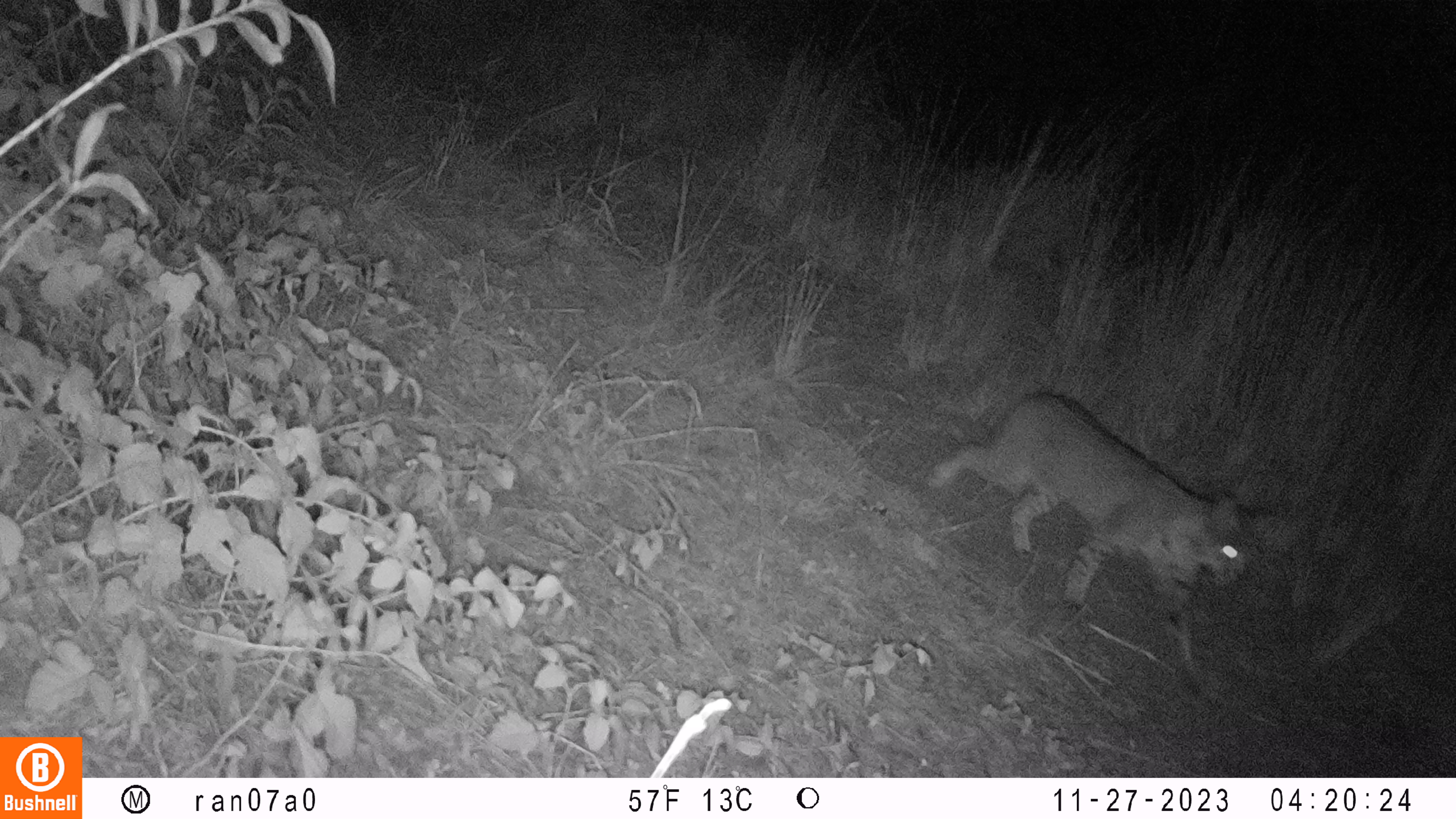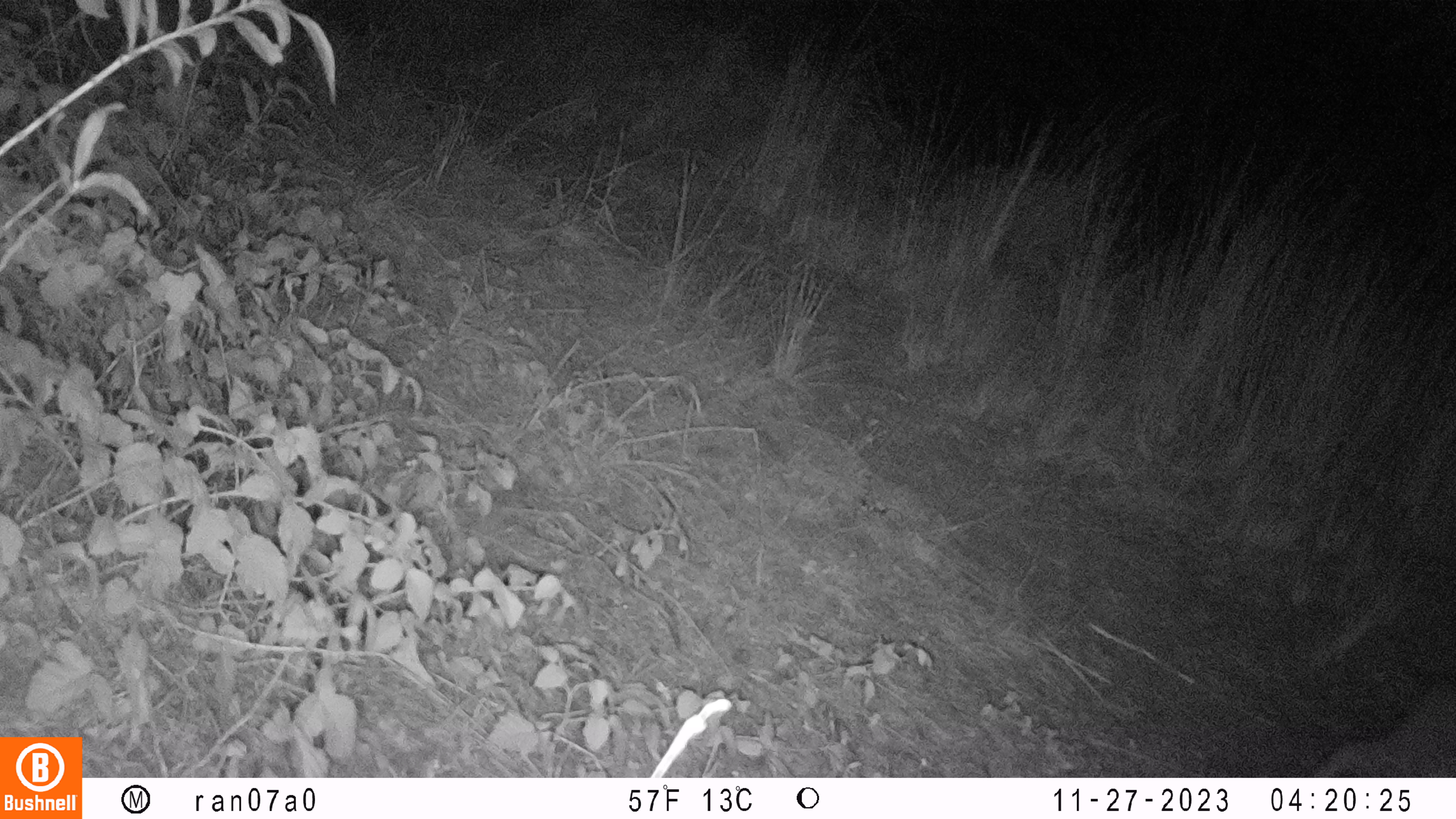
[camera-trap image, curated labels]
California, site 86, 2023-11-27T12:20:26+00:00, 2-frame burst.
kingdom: Animalia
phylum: Chordata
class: Mammalia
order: Carnivora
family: Felidae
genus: Lynx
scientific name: Lynx rufus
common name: bobcat